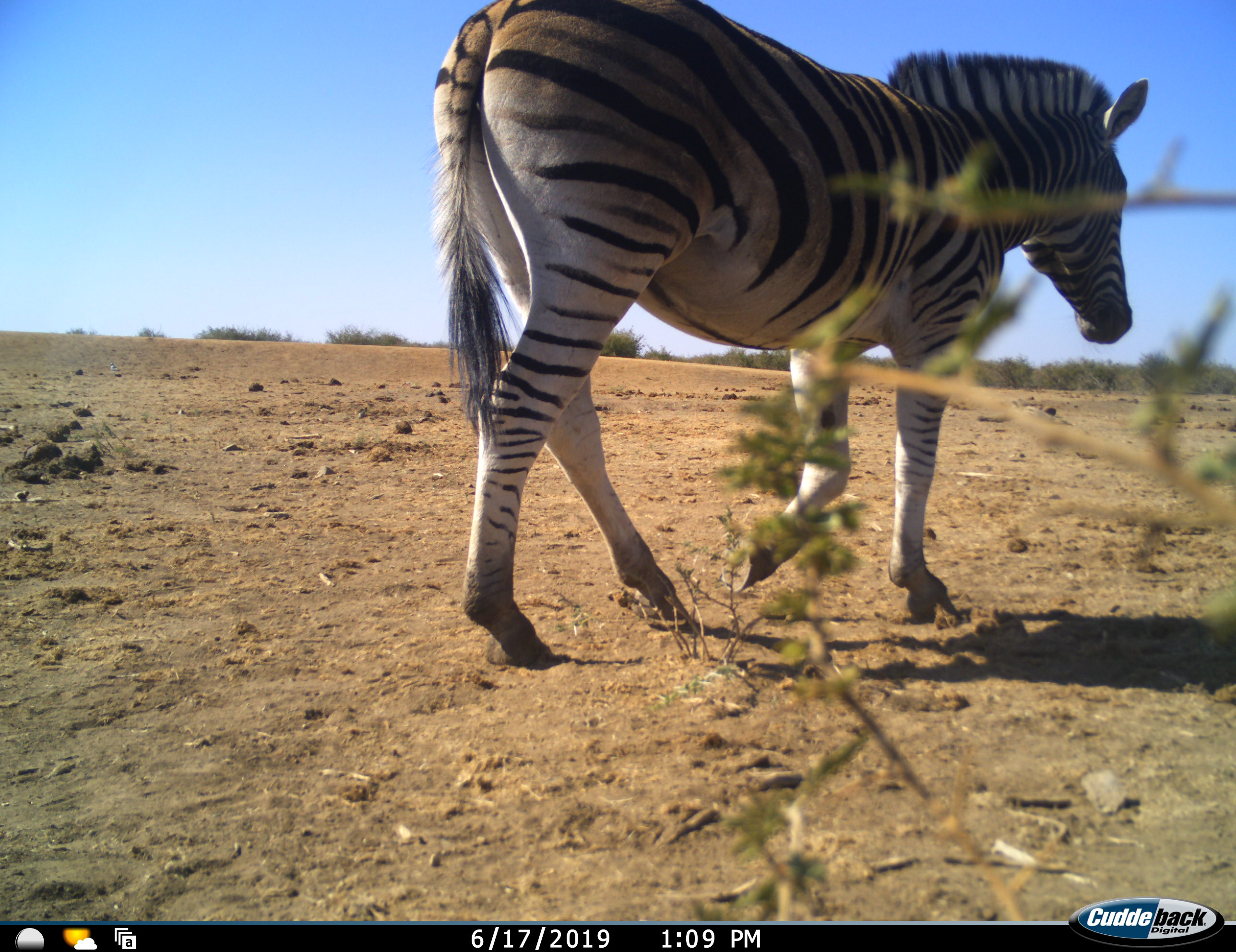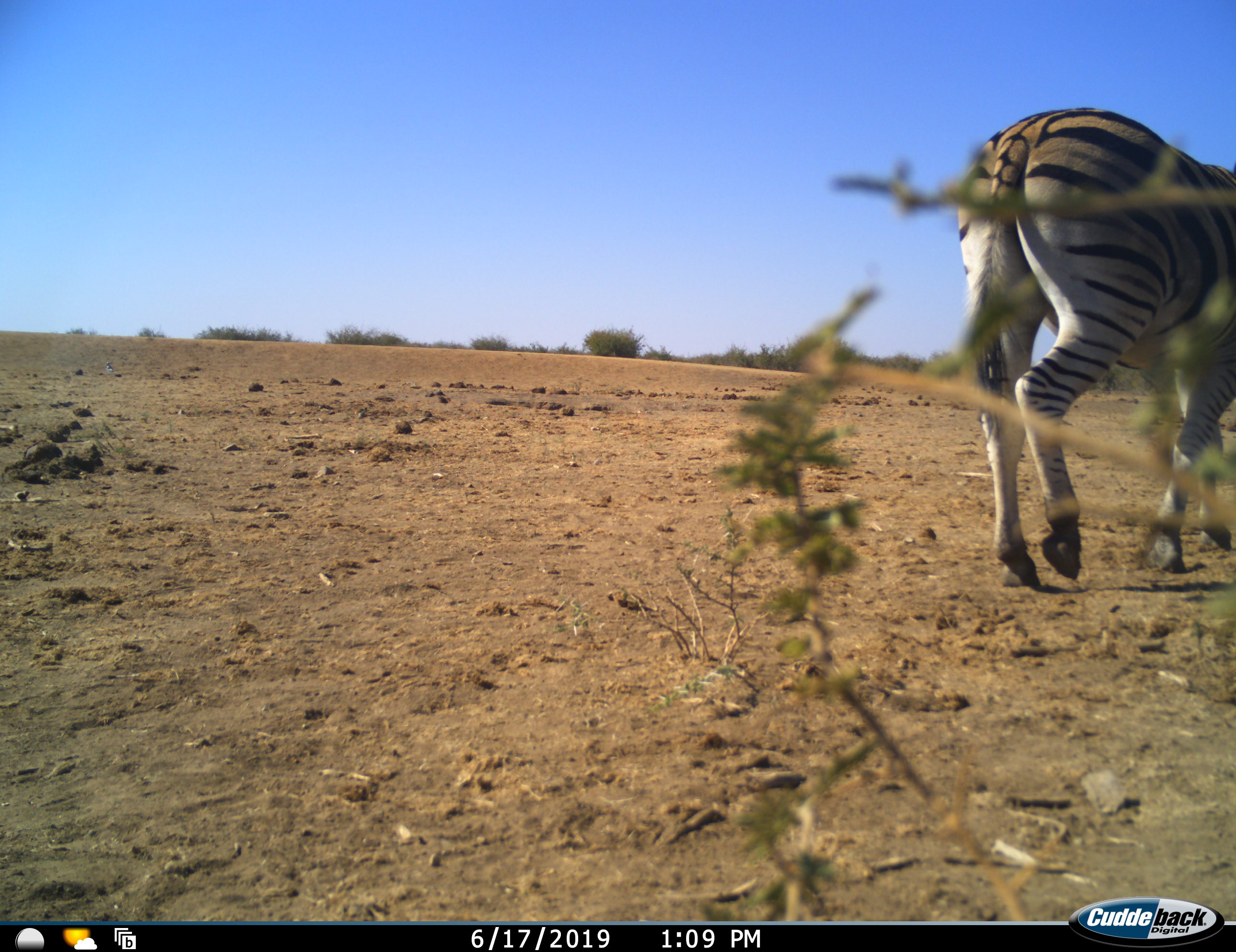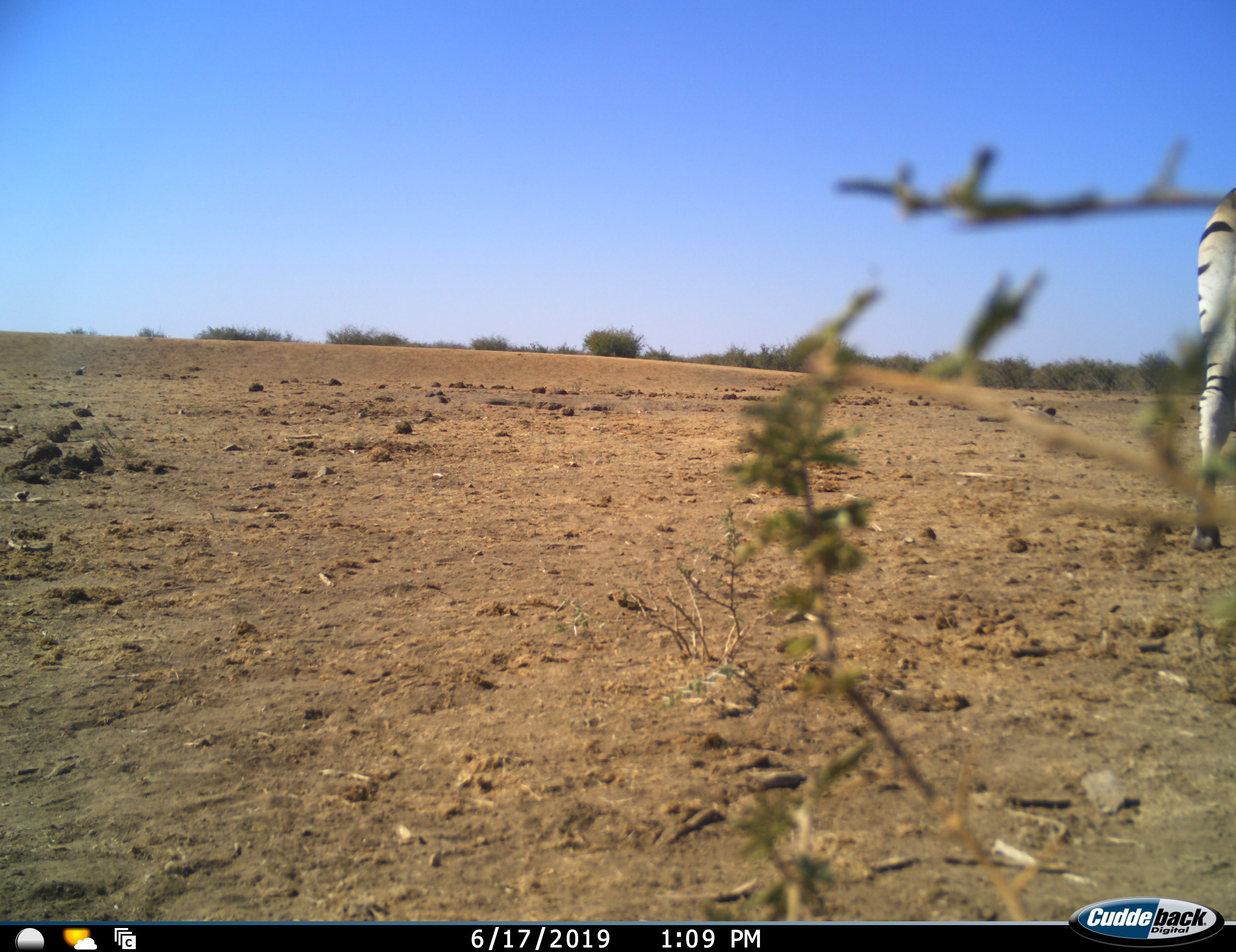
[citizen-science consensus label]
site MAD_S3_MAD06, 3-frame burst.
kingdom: Animalia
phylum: Chordata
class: Mammalia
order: Perissodactyla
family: Equidae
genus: Equus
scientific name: Equus quagga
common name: plains zebra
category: zebraplains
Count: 1.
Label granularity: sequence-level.